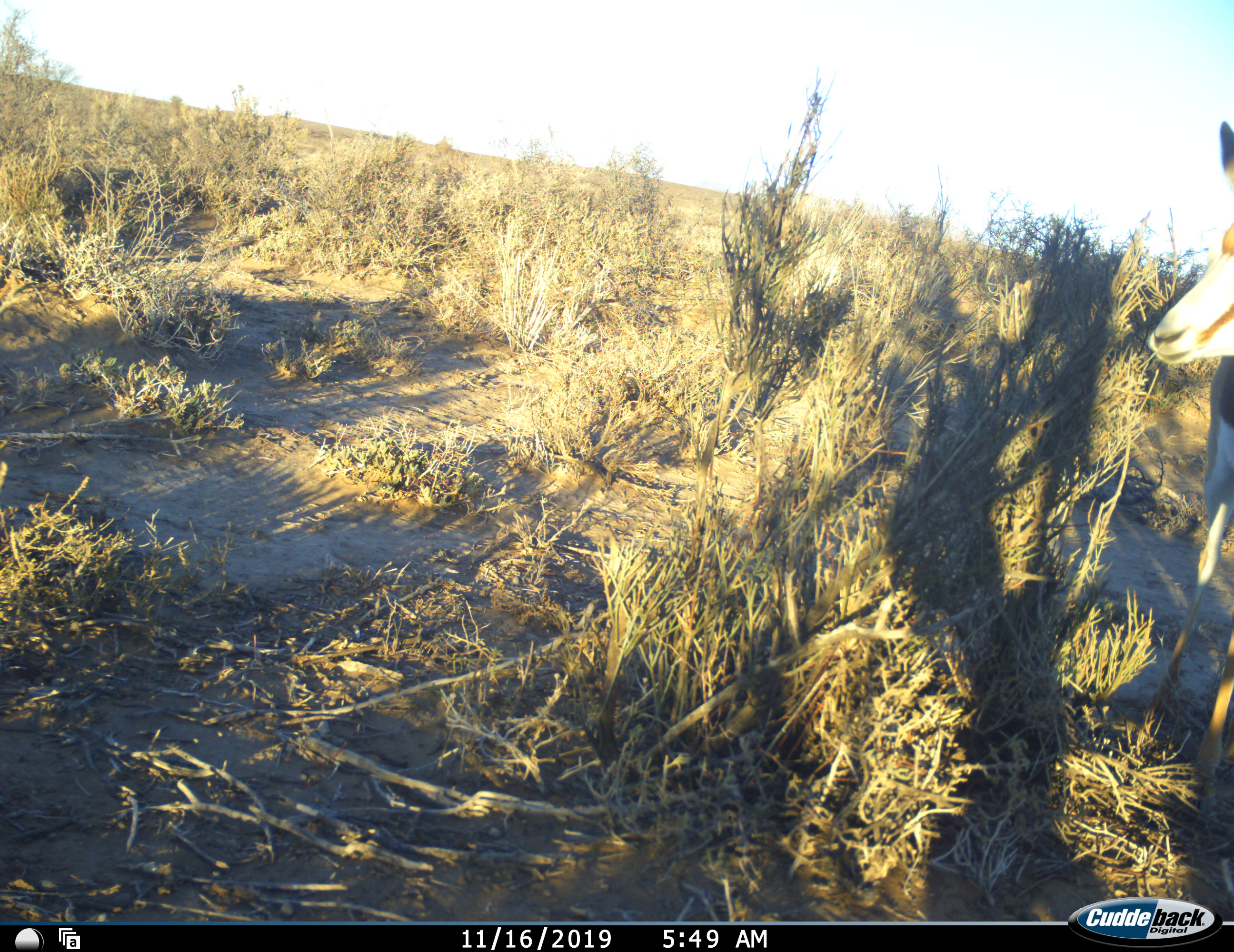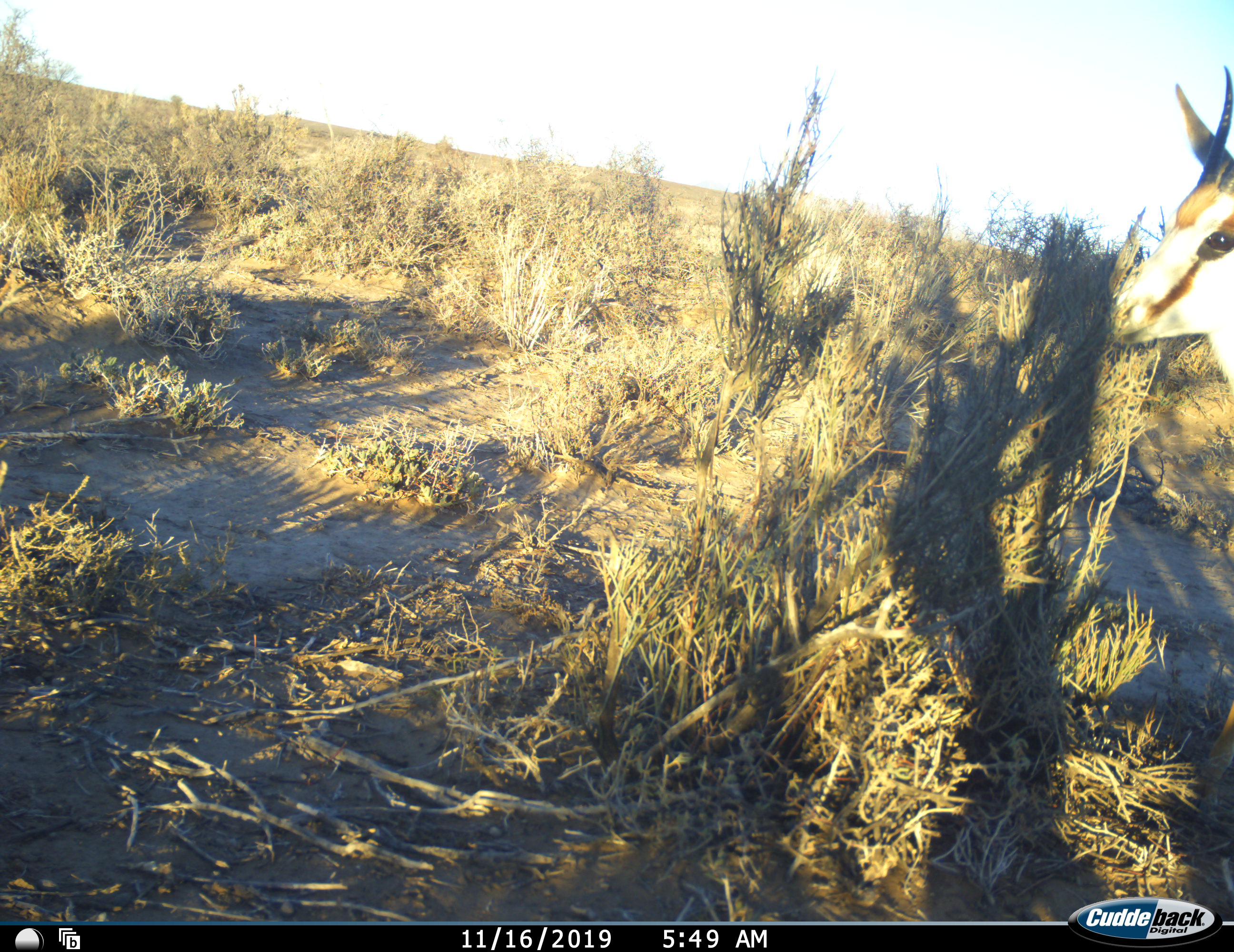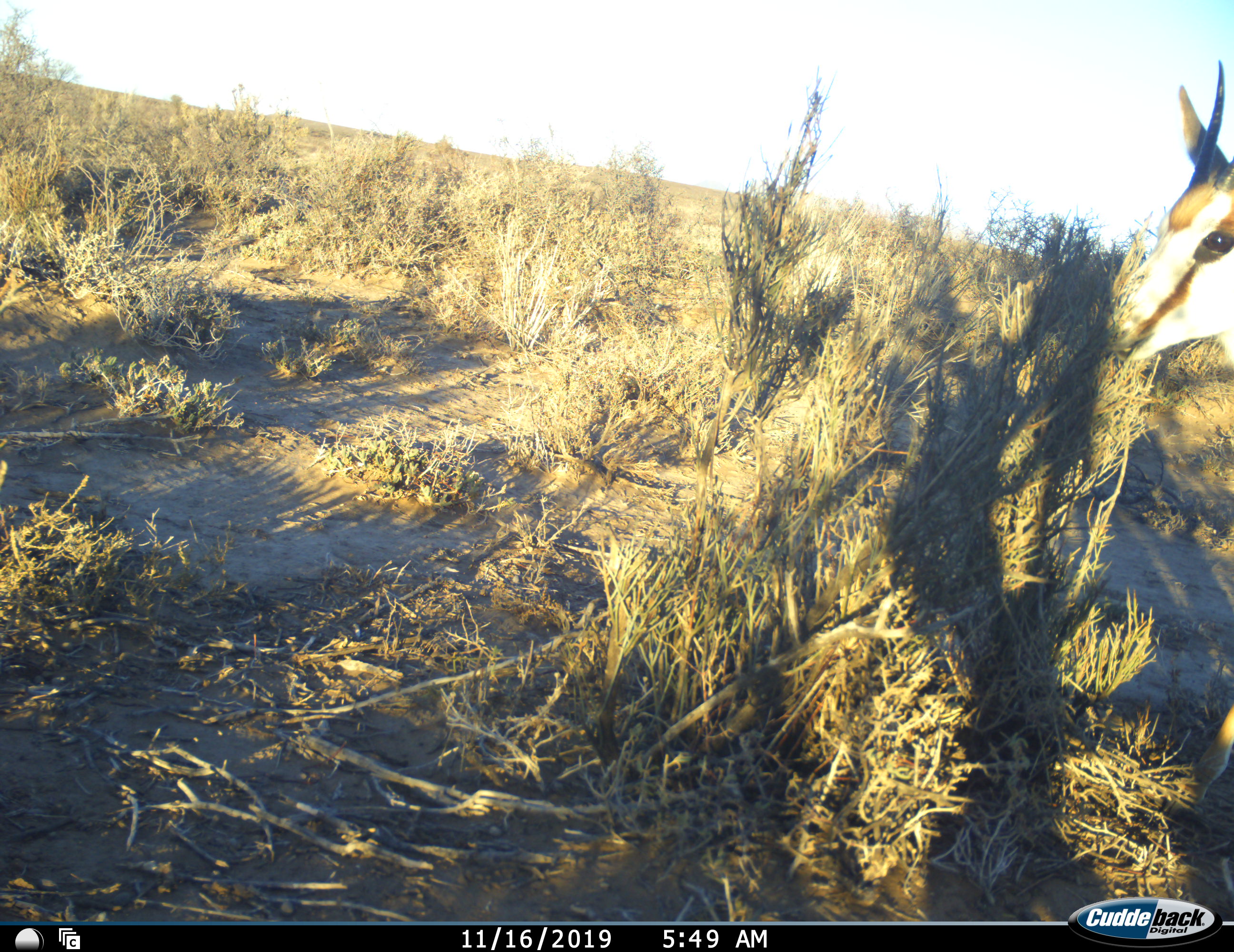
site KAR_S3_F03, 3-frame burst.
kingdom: Animalia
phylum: Chordata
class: Mammalia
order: Artiodactyla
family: Bovidae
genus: Antidorcas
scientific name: Antidorcas marsupialis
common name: springbok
Springbok (Antidorcas marsupialis), count 1. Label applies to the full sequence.